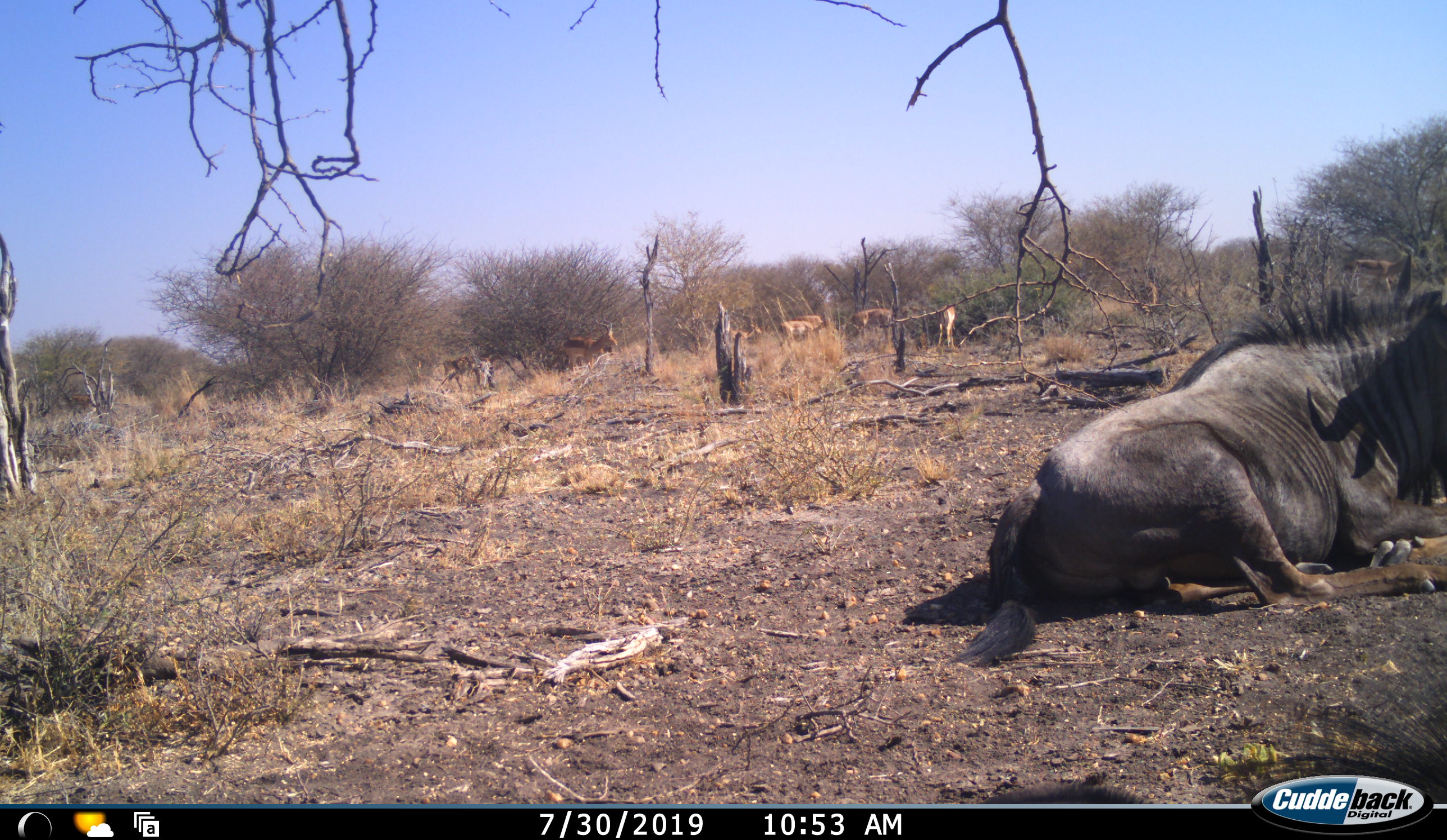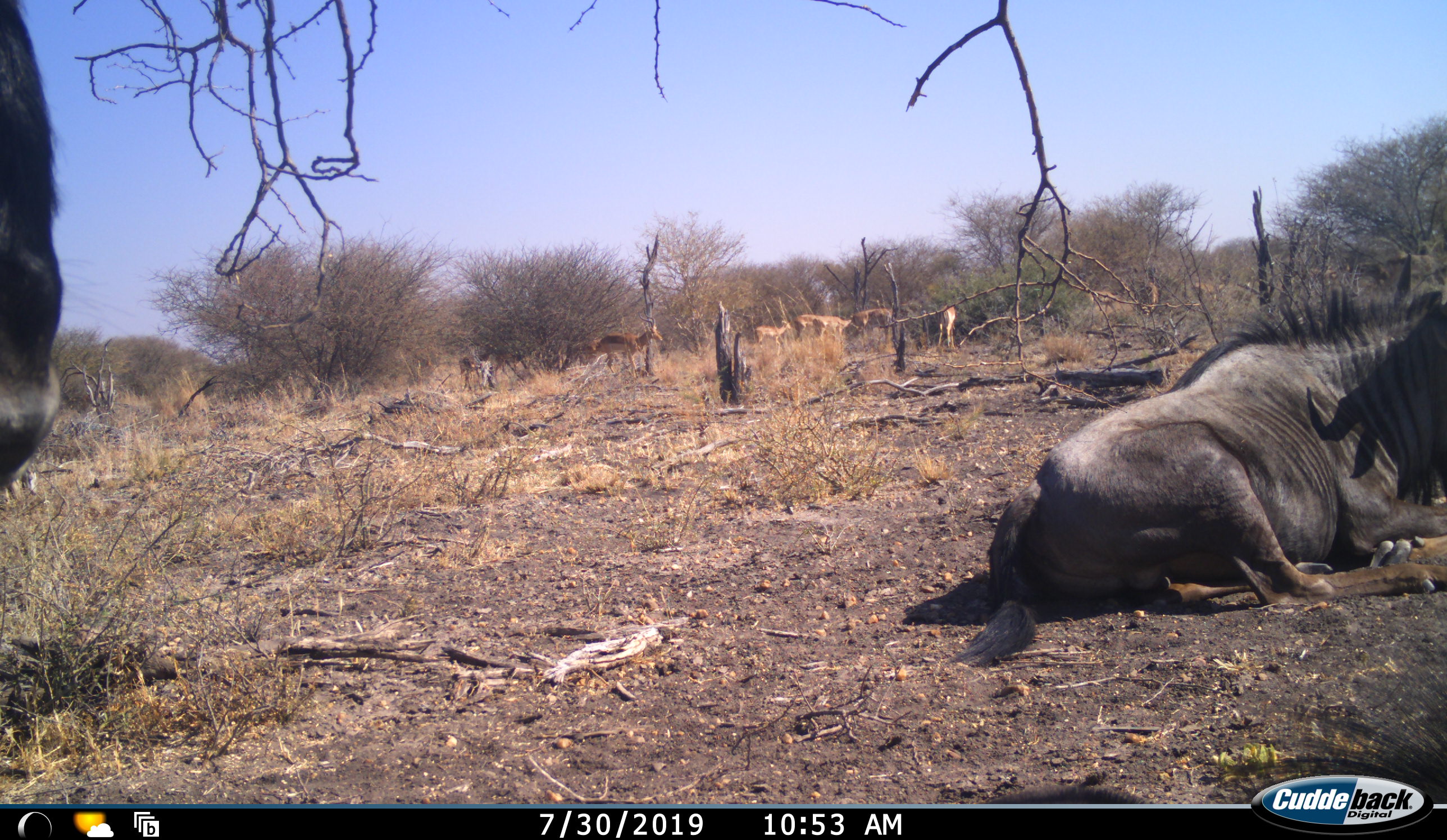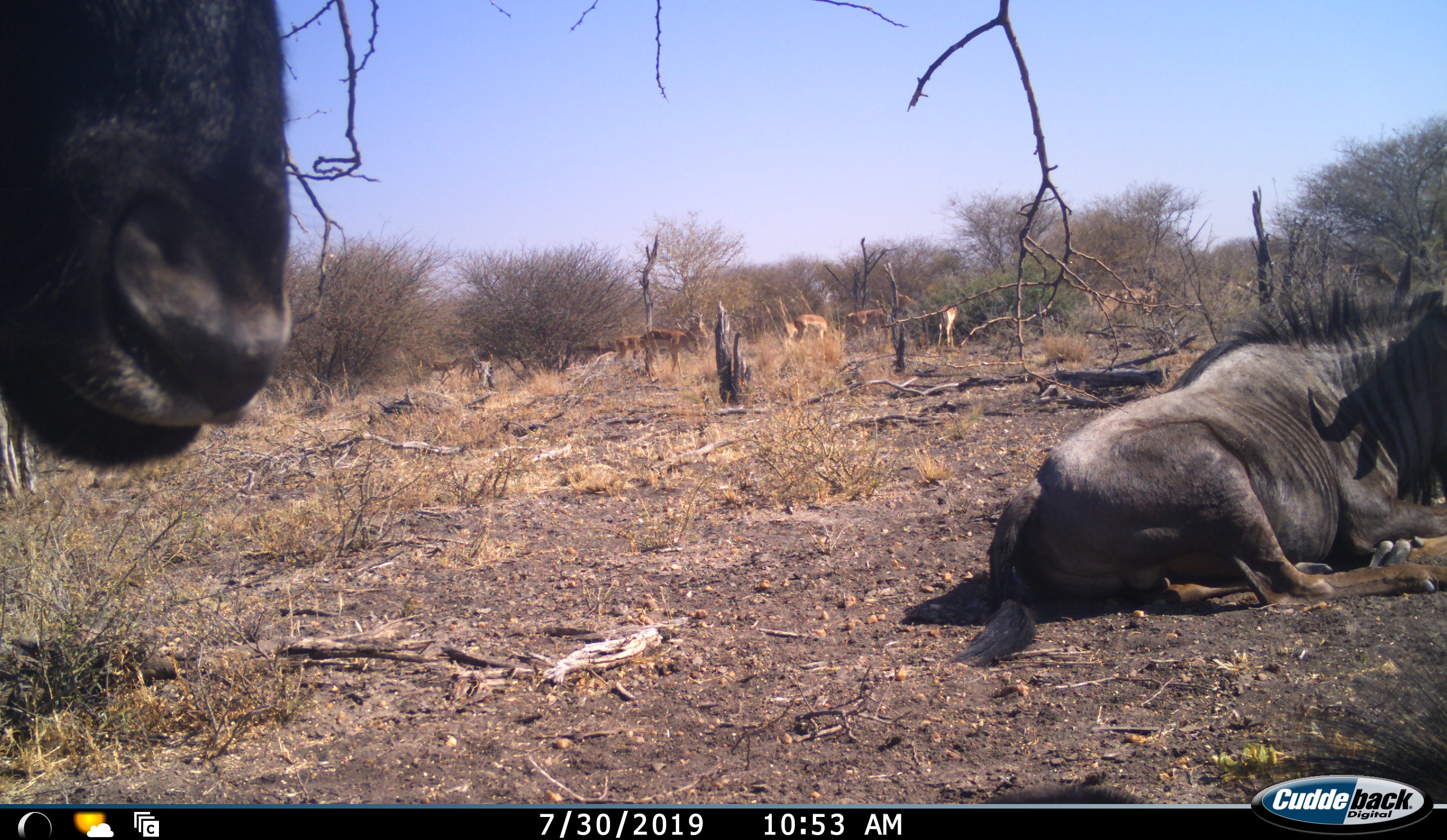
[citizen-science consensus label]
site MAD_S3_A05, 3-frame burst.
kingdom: Animalia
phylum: Chordata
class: Mammalia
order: Artiodactyla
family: Bovidae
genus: Connochaetes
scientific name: Connochaetes taurinus taurinus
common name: blue wildebeest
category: wildebeestblue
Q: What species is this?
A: Wildebeestblue (blue wildebeest) (Connochaetes taurinus taurinus).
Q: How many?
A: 2.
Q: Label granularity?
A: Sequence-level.